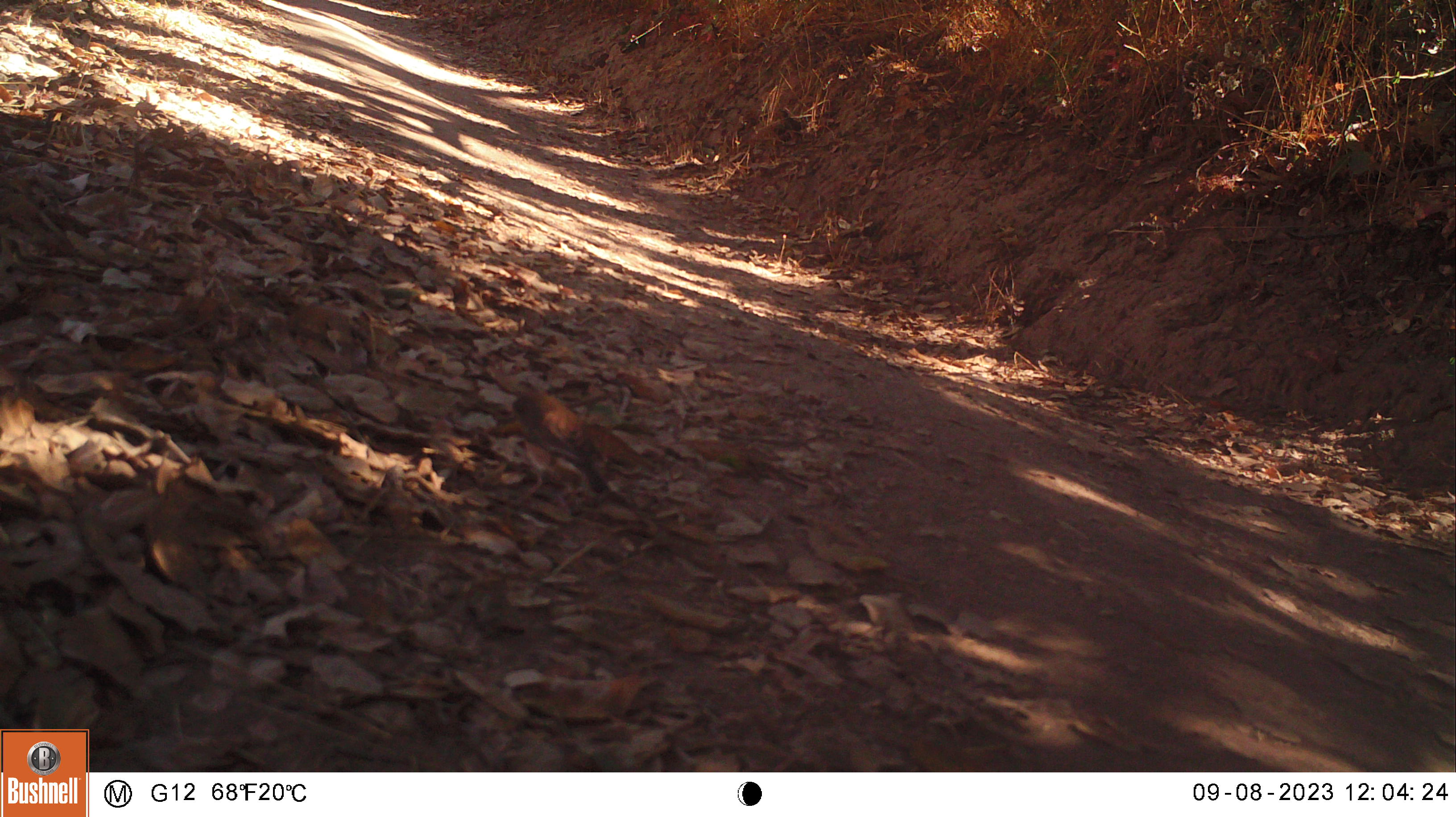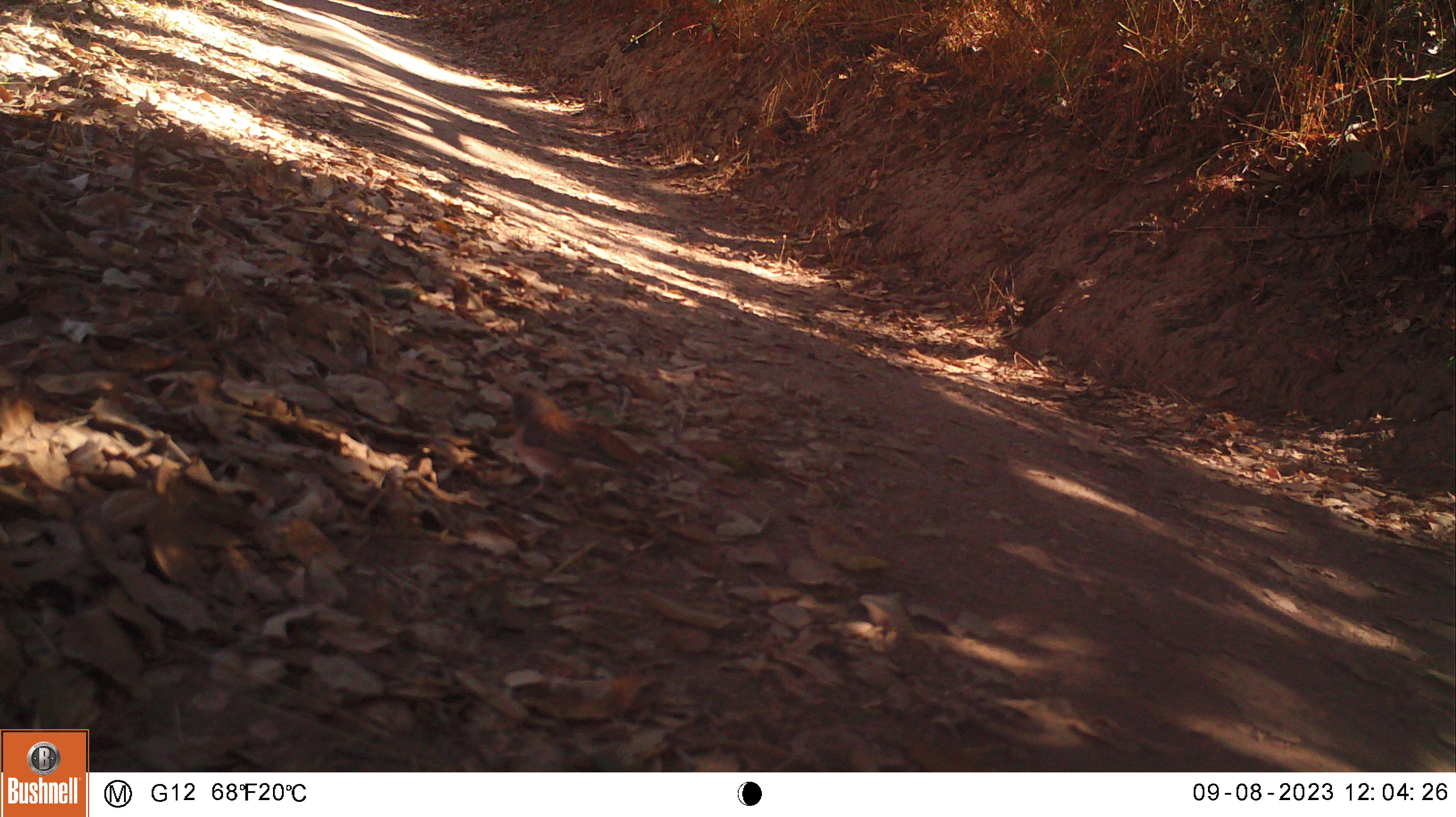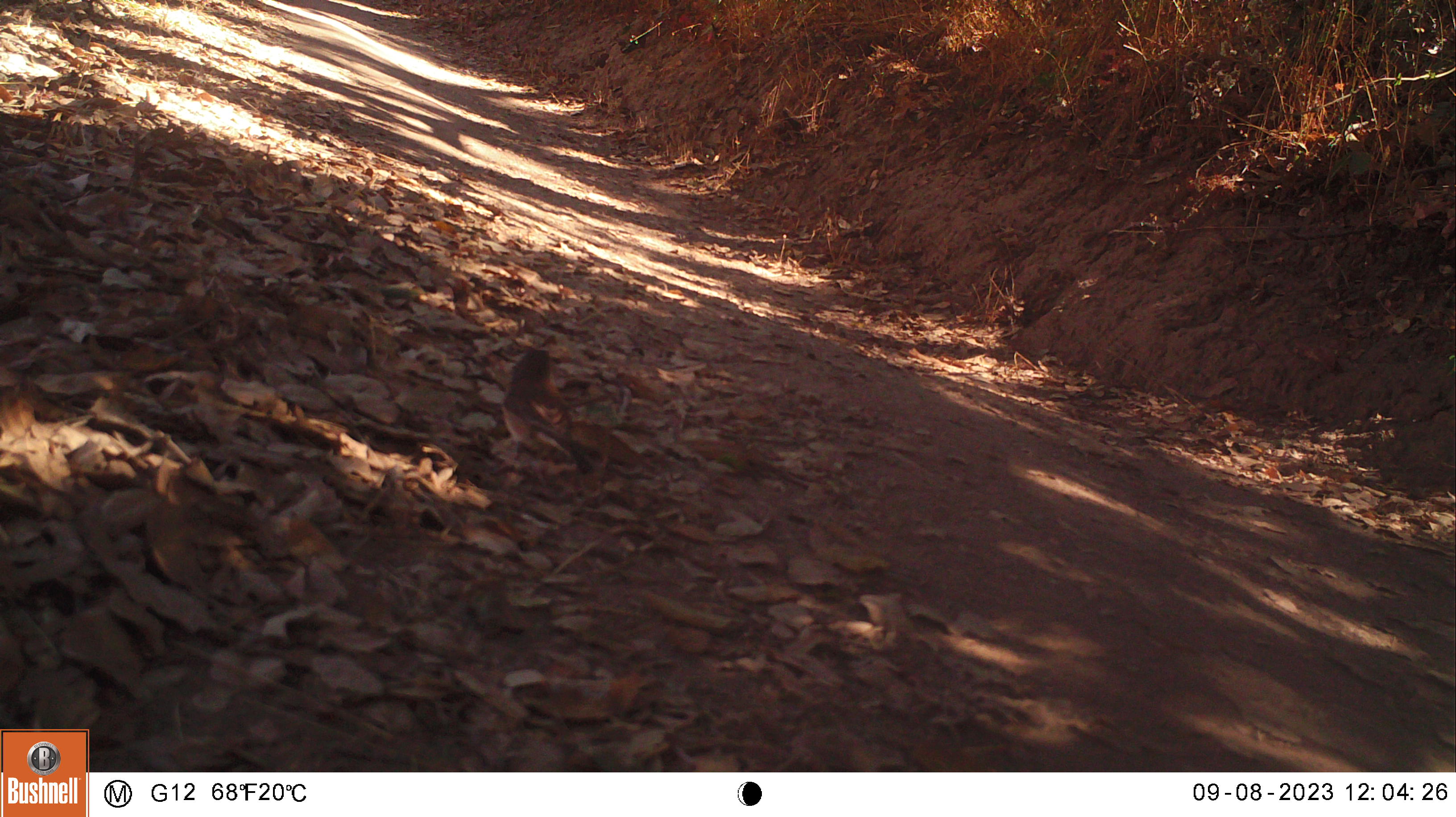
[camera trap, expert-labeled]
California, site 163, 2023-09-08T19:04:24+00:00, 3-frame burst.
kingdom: Animalia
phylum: Chordata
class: Aves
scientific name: Aves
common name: bird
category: unknown bird